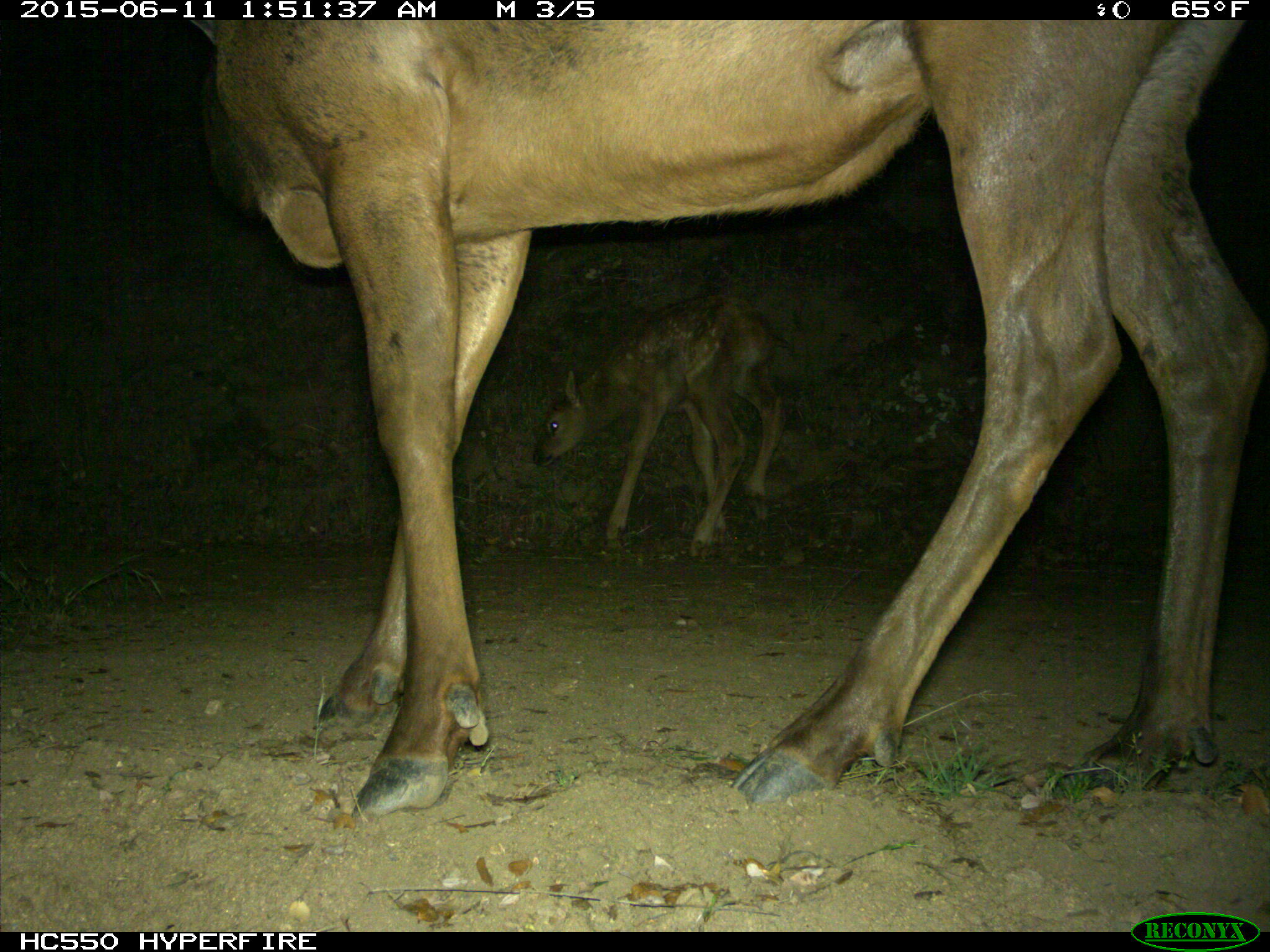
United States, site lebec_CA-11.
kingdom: Animalia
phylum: Chordata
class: Mammalia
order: Artiodactyla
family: Cervidae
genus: Cervus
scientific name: Cervus canadensis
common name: elk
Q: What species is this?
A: Cervus canadensis (elk).